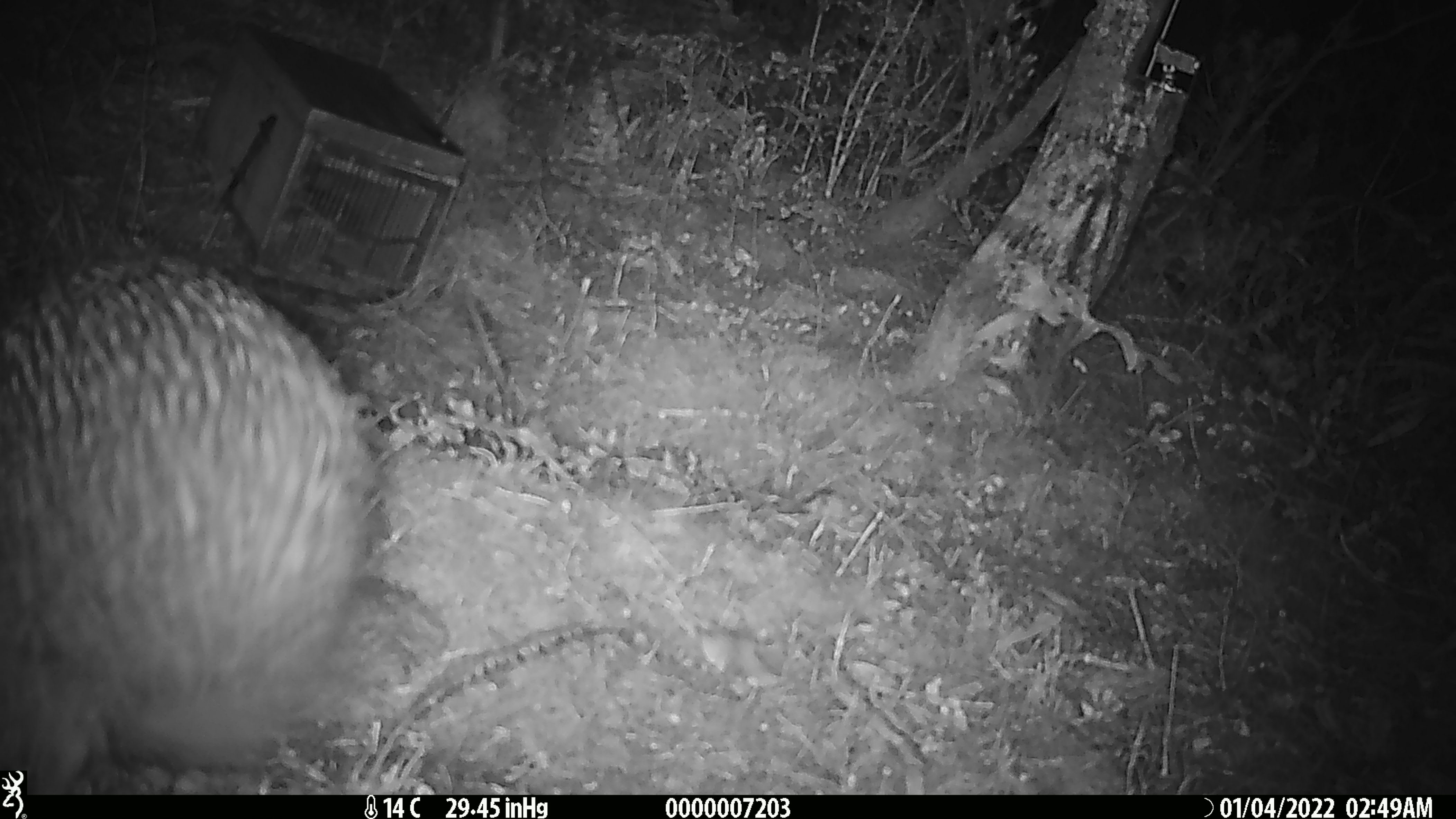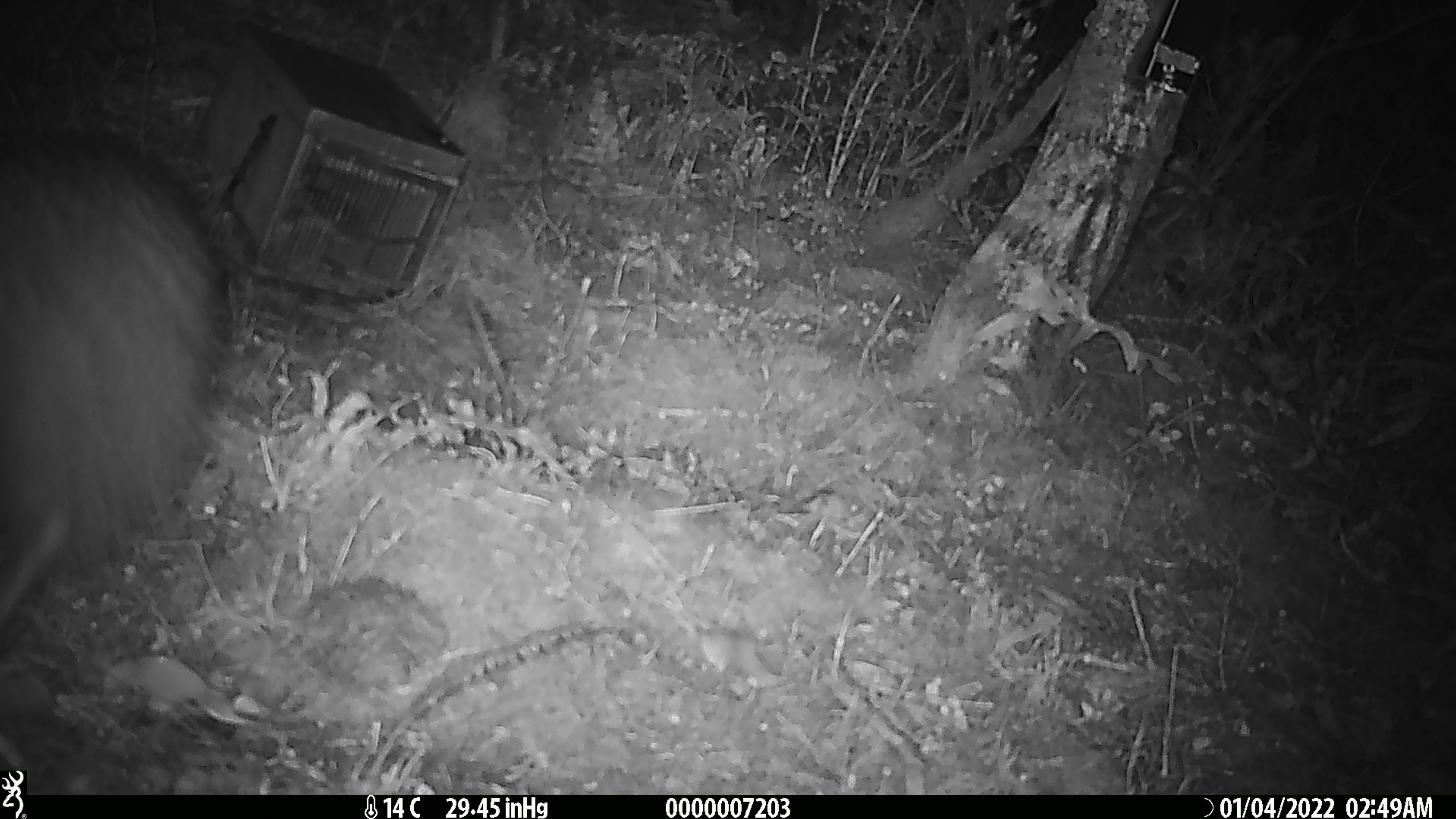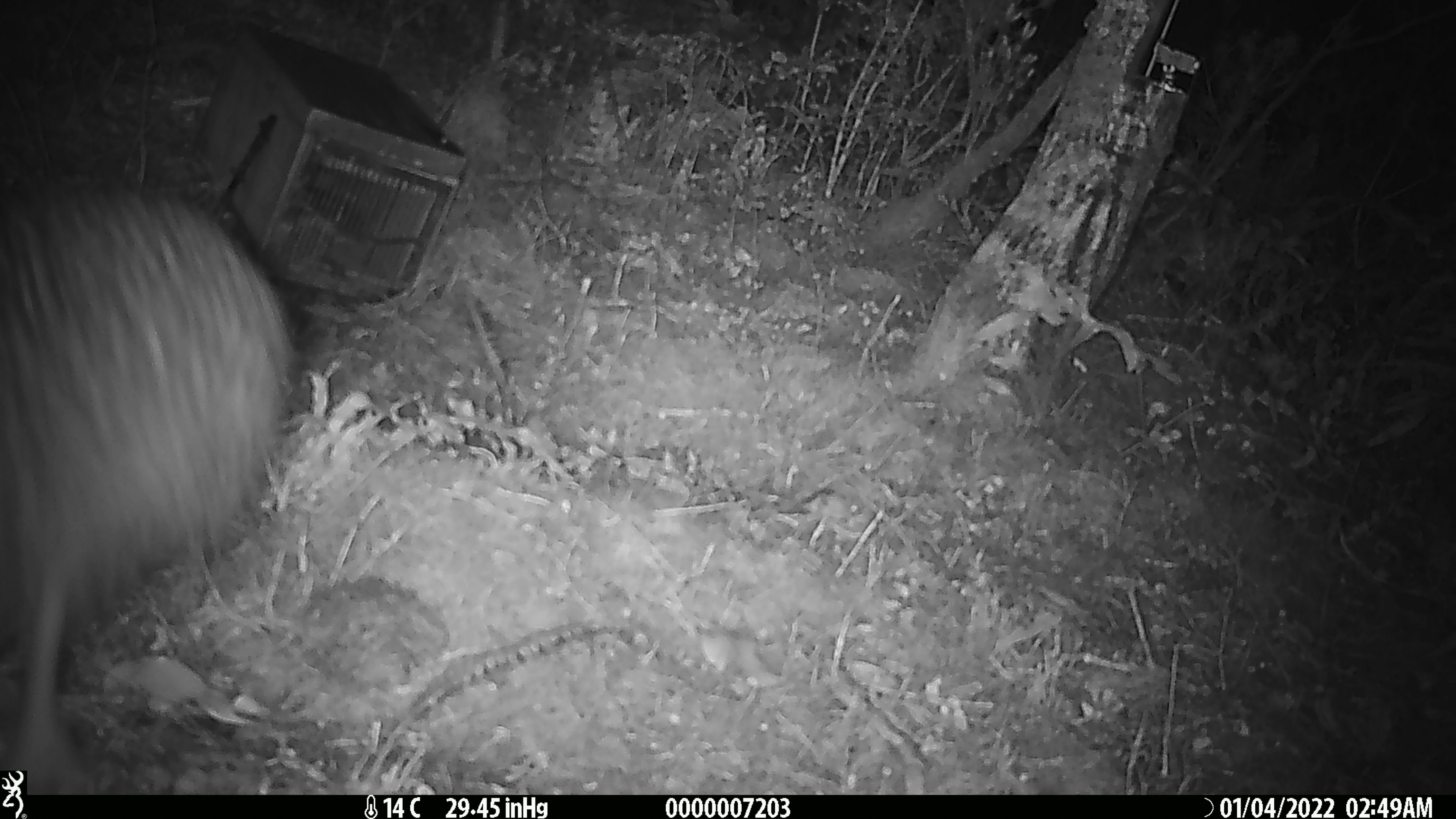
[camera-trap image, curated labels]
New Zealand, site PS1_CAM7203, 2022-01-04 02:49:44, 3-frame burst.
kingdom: Animalia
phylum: Chordata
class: Aves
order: Apterygiformes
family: Apterygidae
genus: Apteryx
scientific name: Apteryx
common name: kiwi